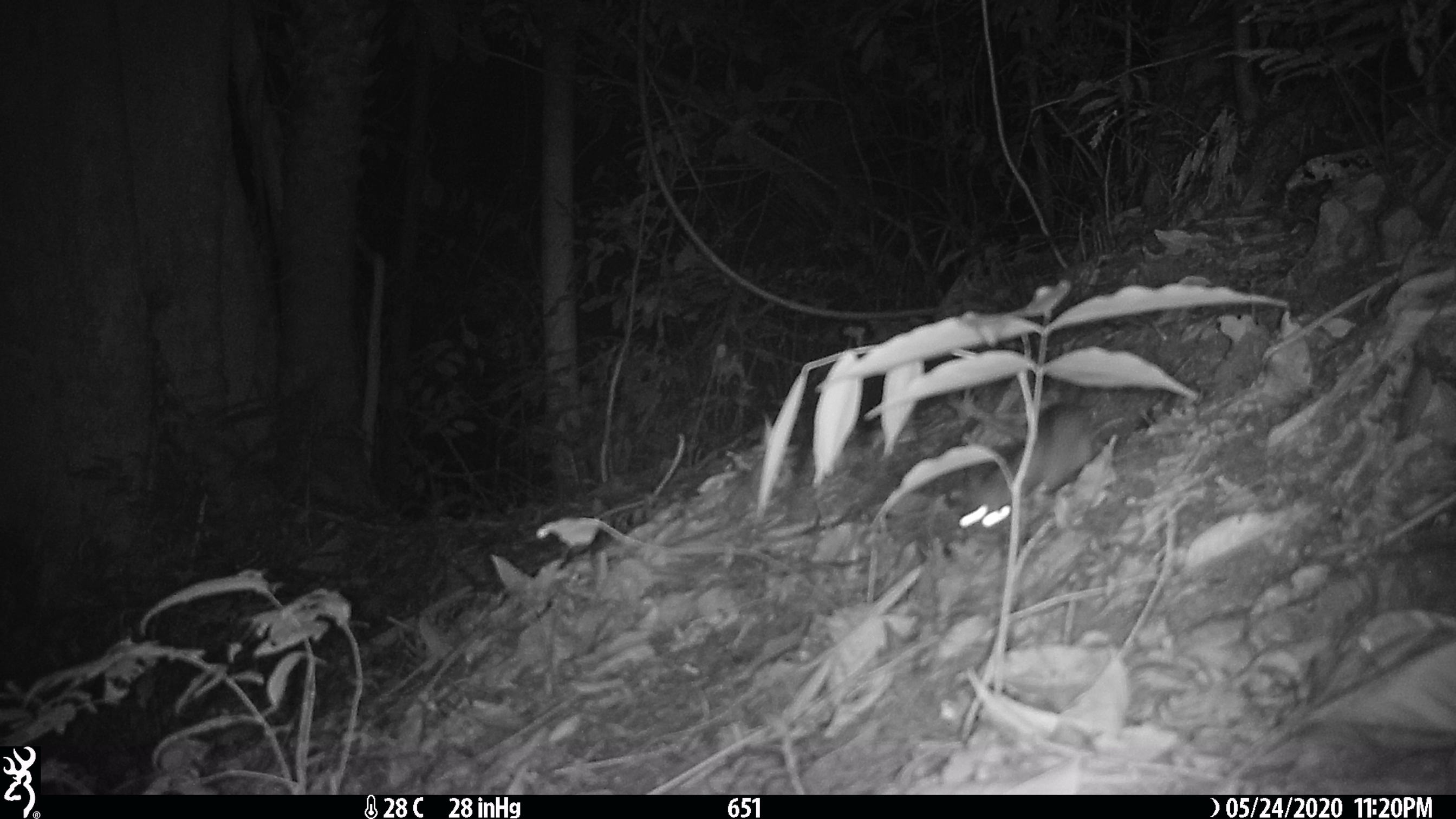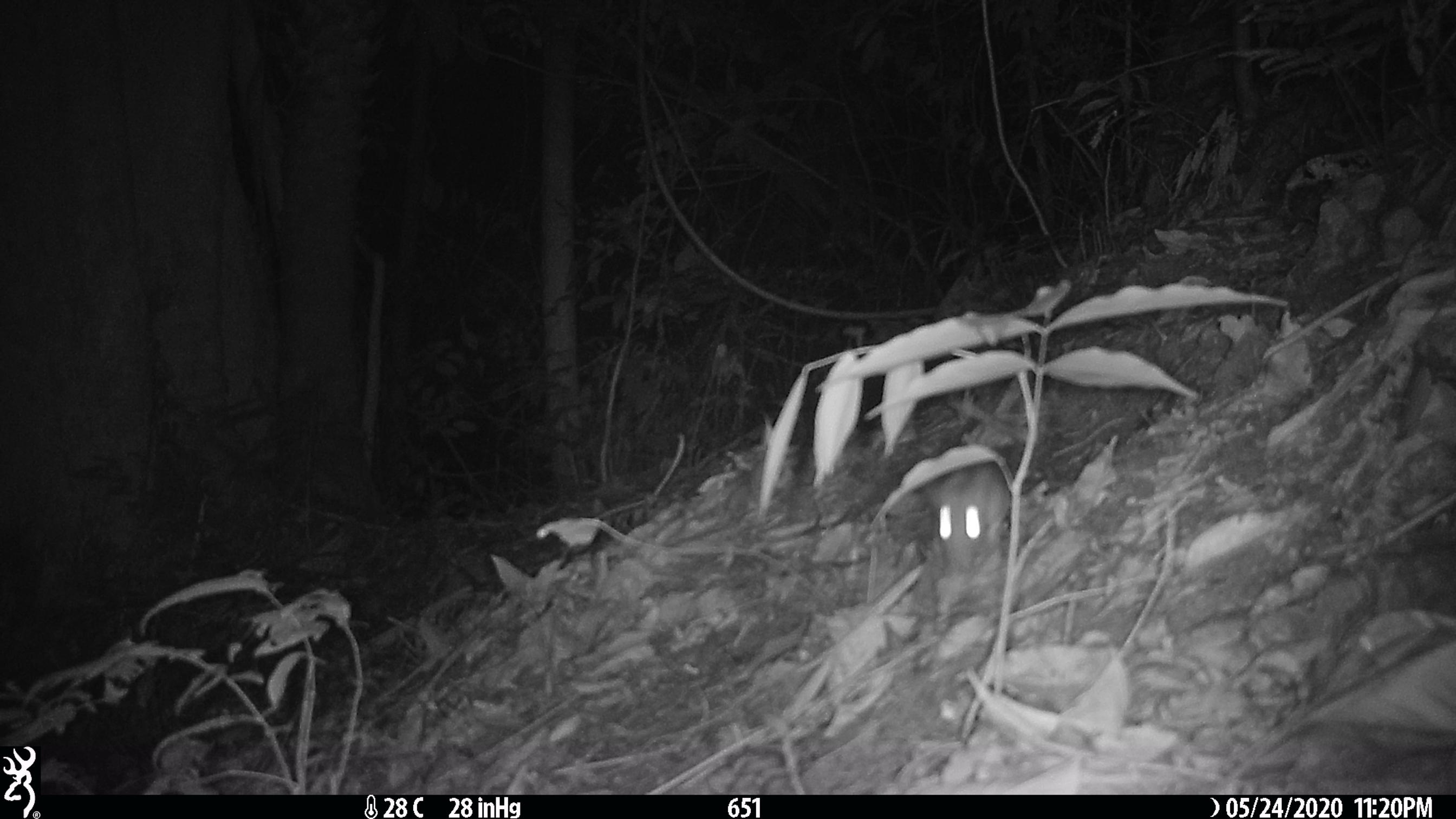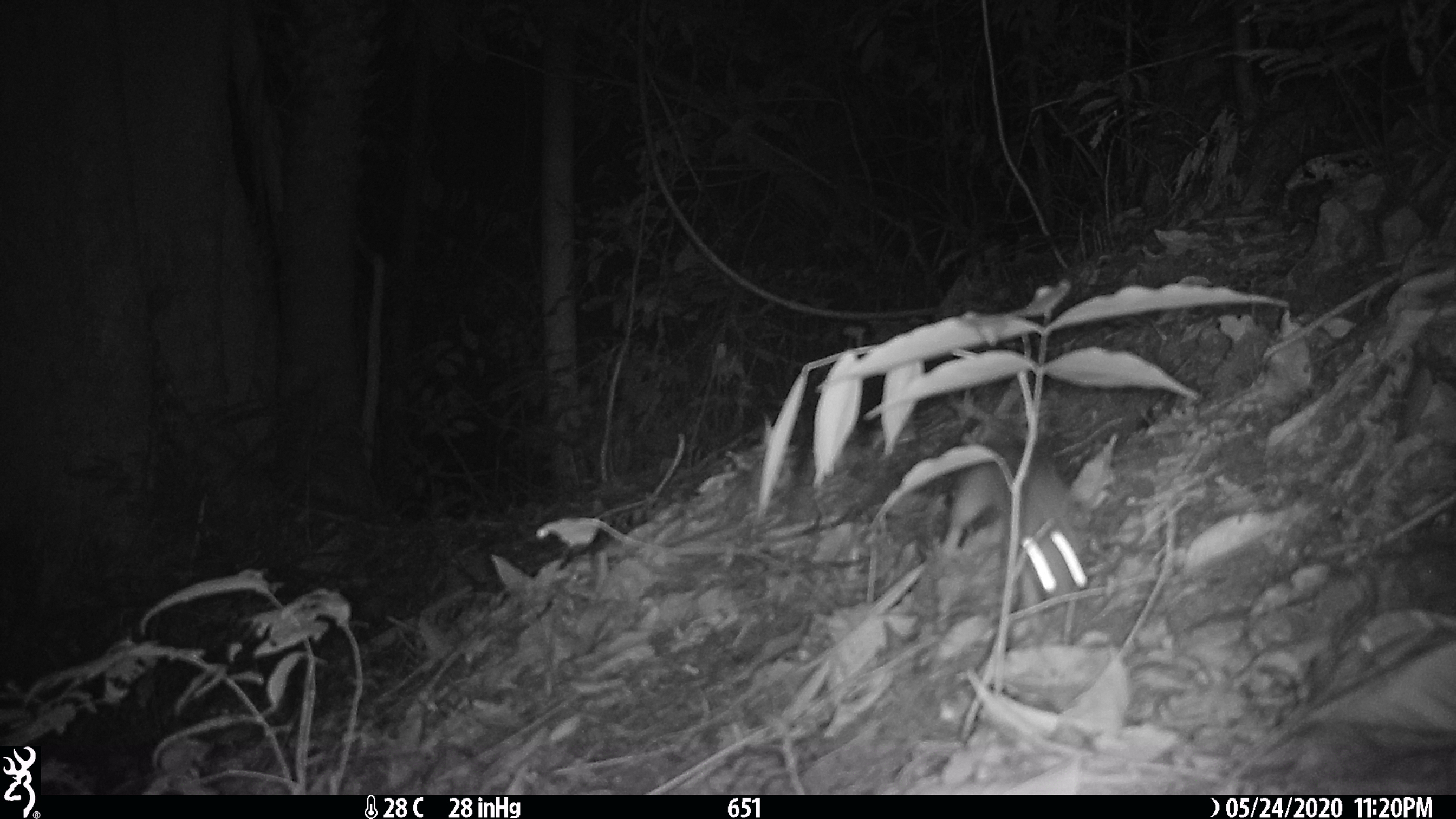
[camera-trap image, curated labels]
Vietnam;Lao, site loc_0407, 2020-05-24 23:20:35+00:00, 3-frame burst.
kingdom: Animalia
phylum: Chordata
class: Mammalia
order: Rodentia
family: Muridae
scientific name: Muridae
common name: old-world mice and rats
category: unidentified murid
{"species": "unidentified murid (old-world mice and rats) (Muridae)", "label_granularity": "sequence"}